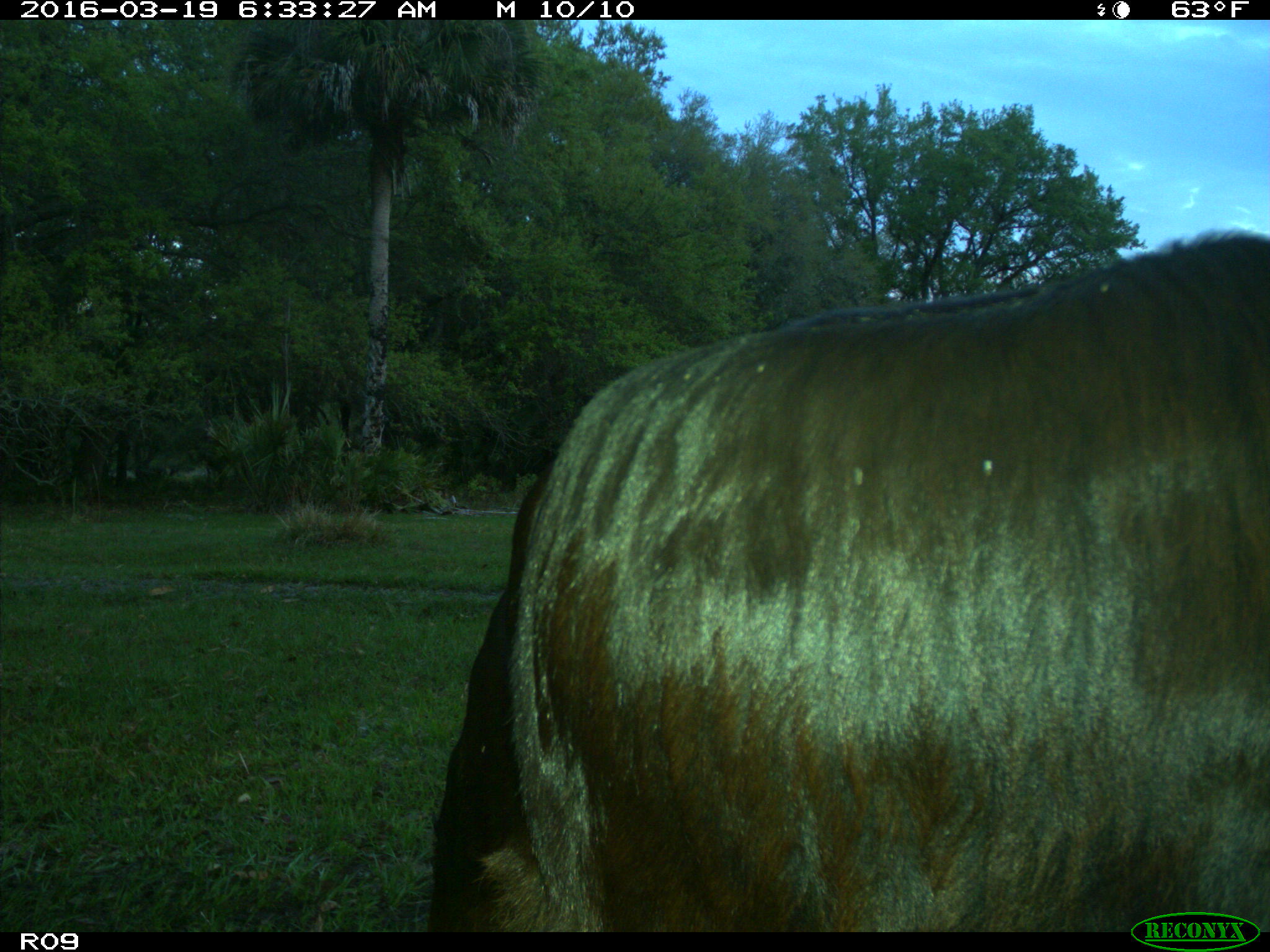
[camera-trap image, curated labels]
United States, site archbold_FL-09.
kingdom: Animalia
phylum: Chordata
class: Mammalia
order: Artiodactyla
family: Bovidae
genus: Bos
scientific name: Bos taurus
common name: domestic cow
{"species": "Bos taurus (domestic cow)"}